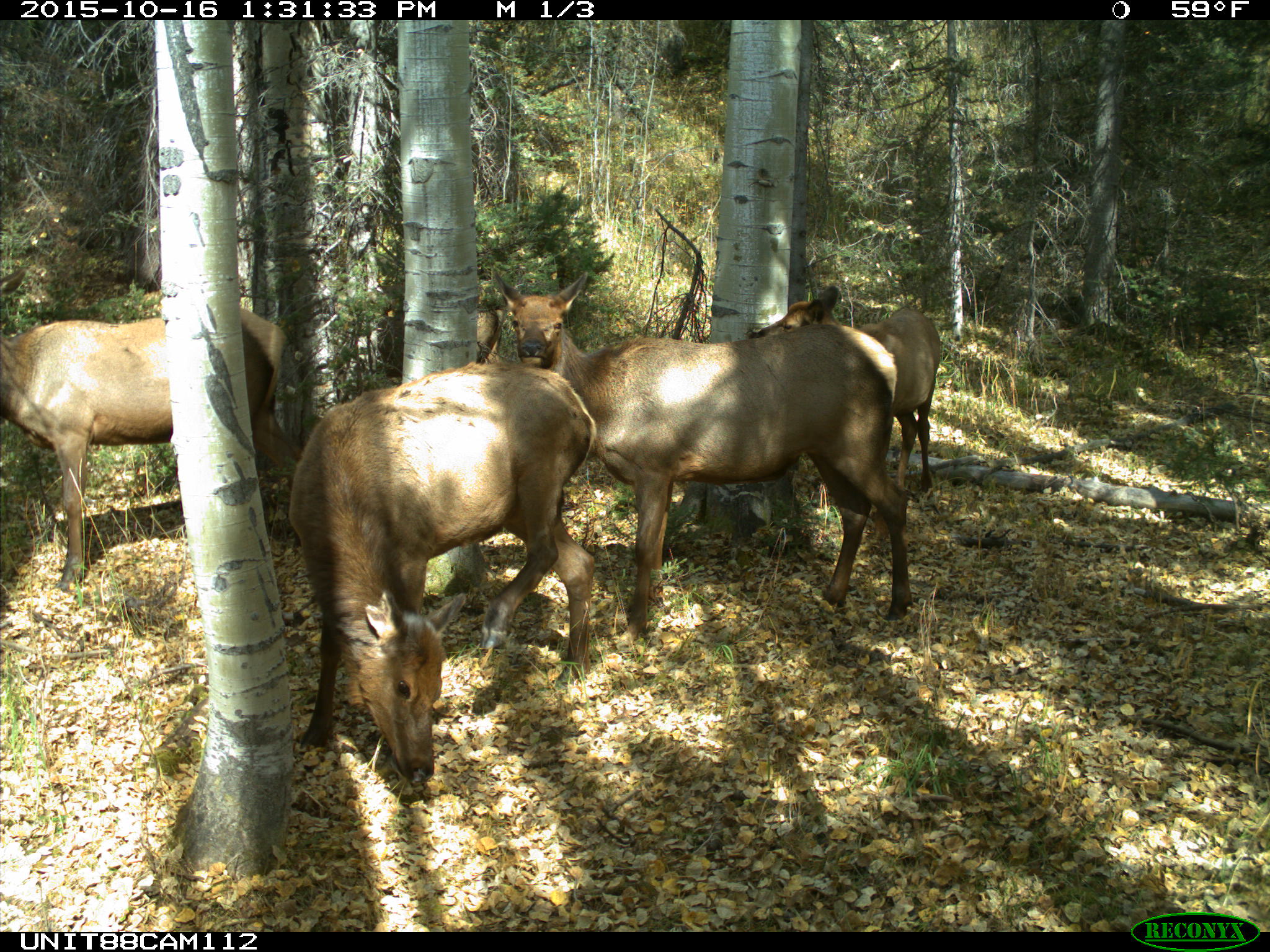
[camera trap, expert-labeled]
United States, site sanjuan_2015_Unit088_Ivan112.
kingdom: Animalia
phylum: Chordata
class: Mammalia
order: Artiodactyla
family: Cervidae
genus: Cervus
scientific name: Cervus elaphus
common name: red deer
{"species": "Cervus elaphus (red deer)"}